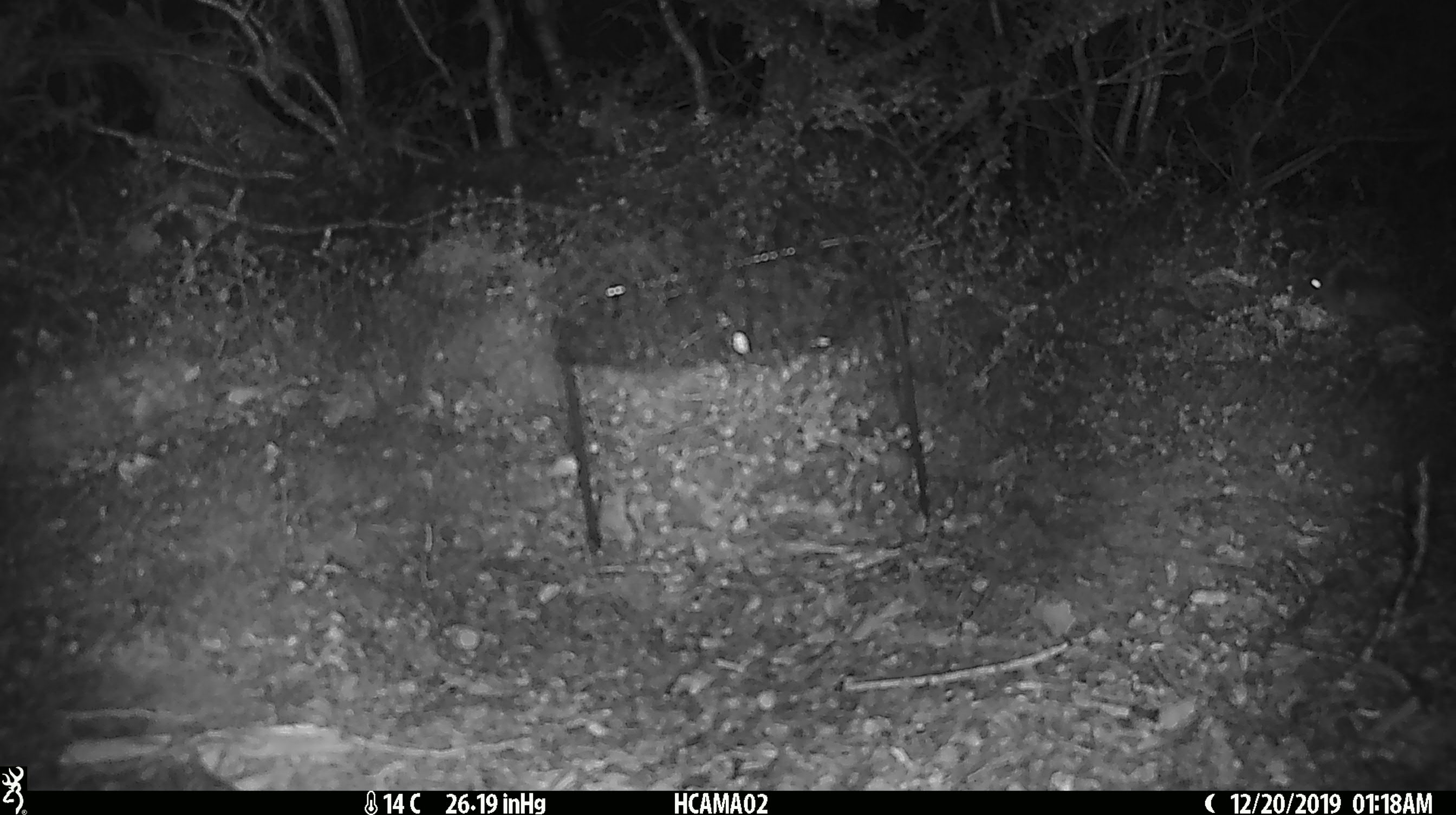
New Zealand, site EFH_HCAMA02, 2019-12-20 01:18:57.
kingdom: Animalia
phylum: Chordata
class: Mammalia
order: Rodentia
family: Muridae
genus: Mus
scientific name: Mus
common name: mouse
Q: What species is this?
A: Mouse (Mus).